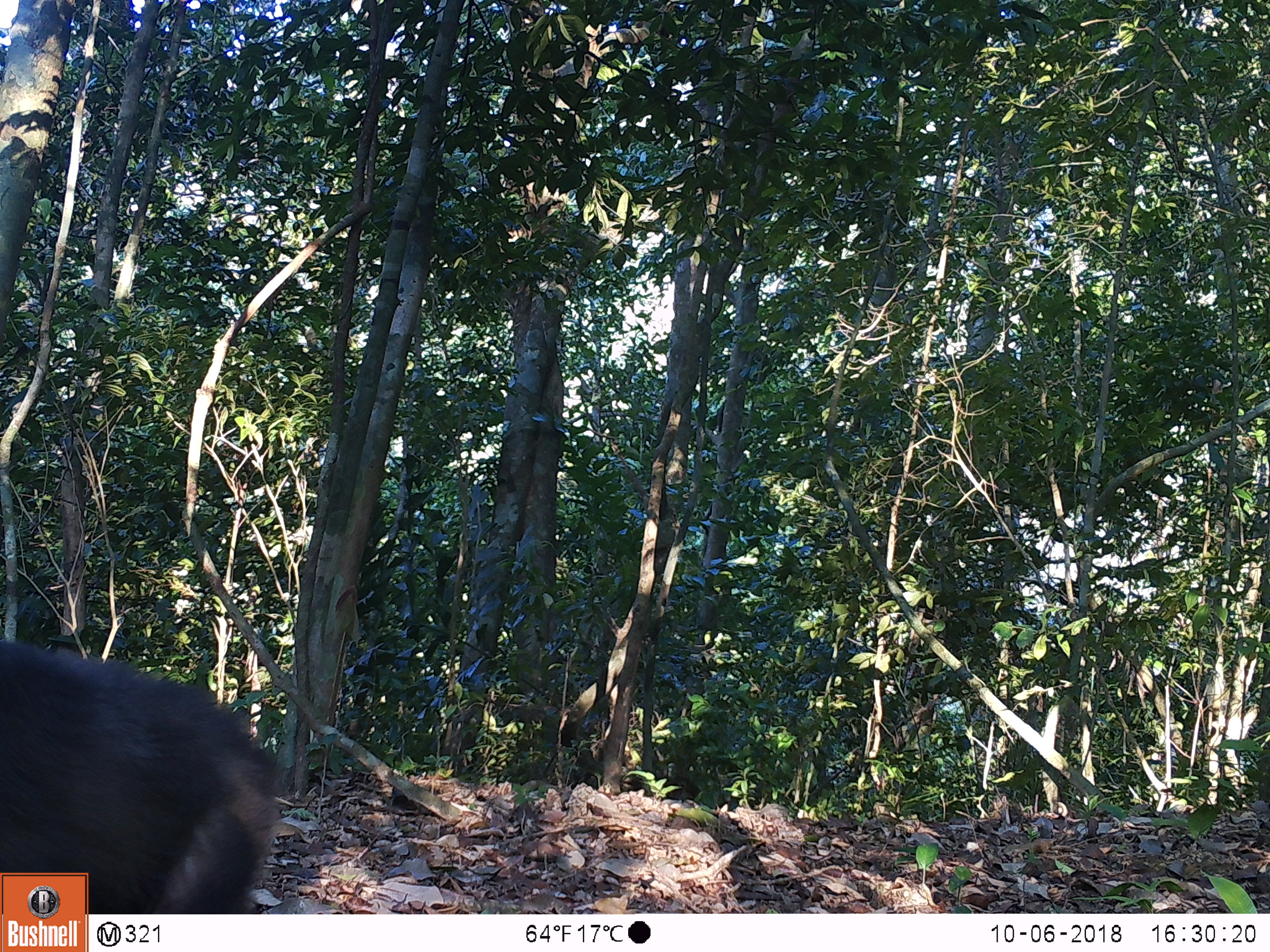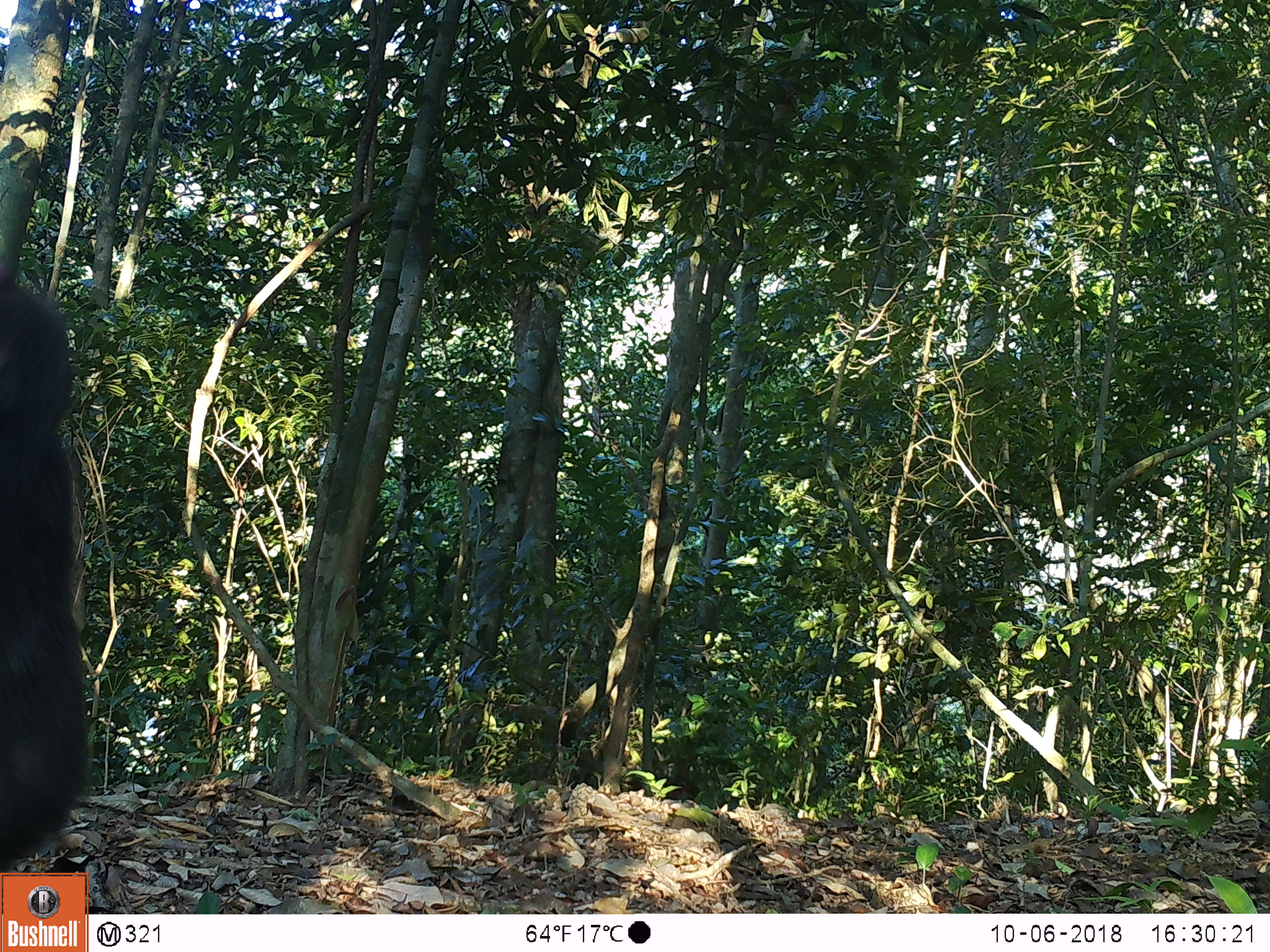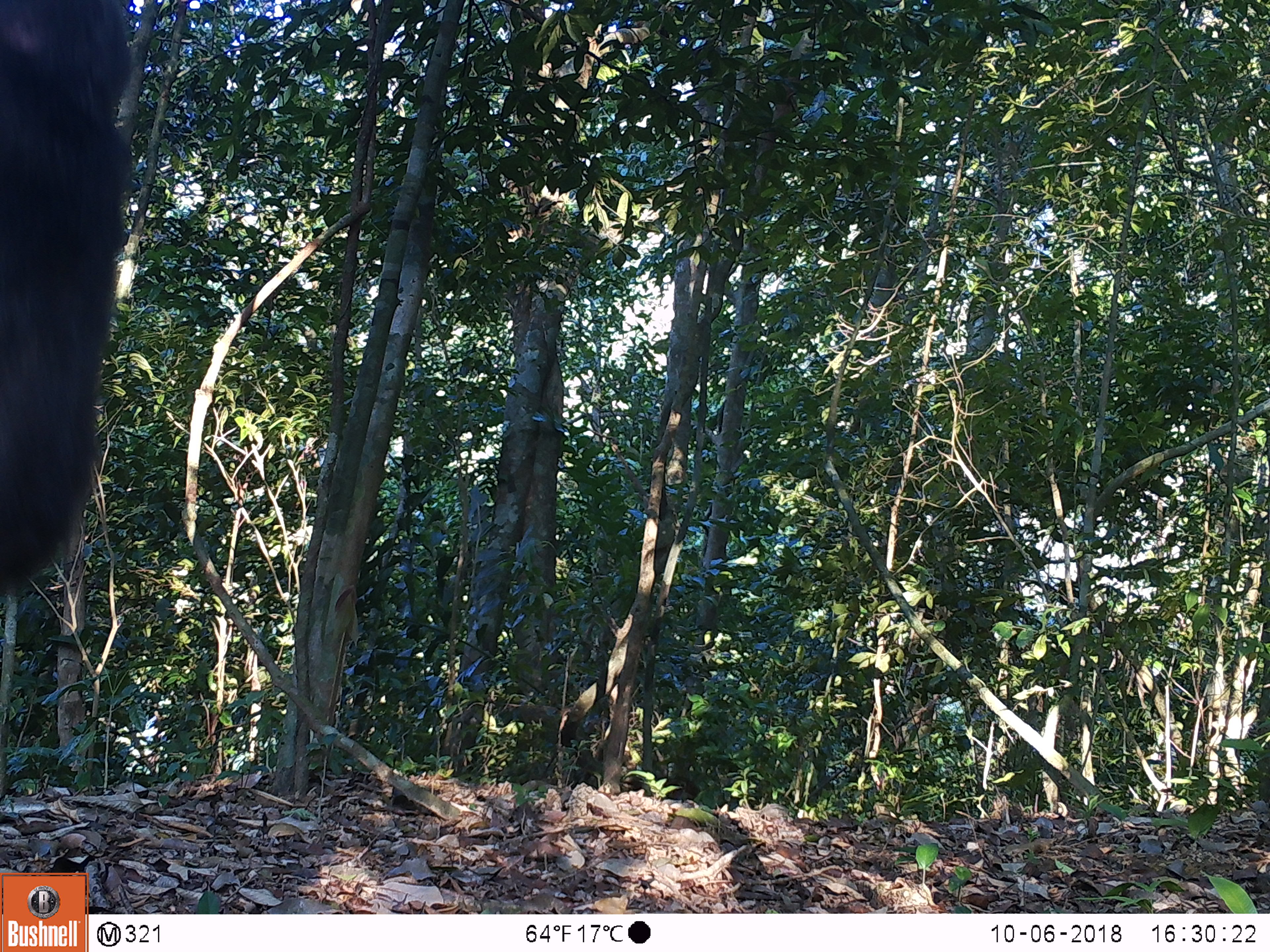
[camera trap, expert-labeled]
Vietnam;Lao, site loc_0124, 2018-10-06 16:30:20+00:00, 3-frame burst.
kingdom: Animalia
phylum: Chordata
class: Mammalia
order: Primates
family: Cercopithecidae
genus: Macaca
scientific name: Macaca arctoides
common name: stump-tailed macaque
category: stump tailed macaque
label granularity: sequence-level